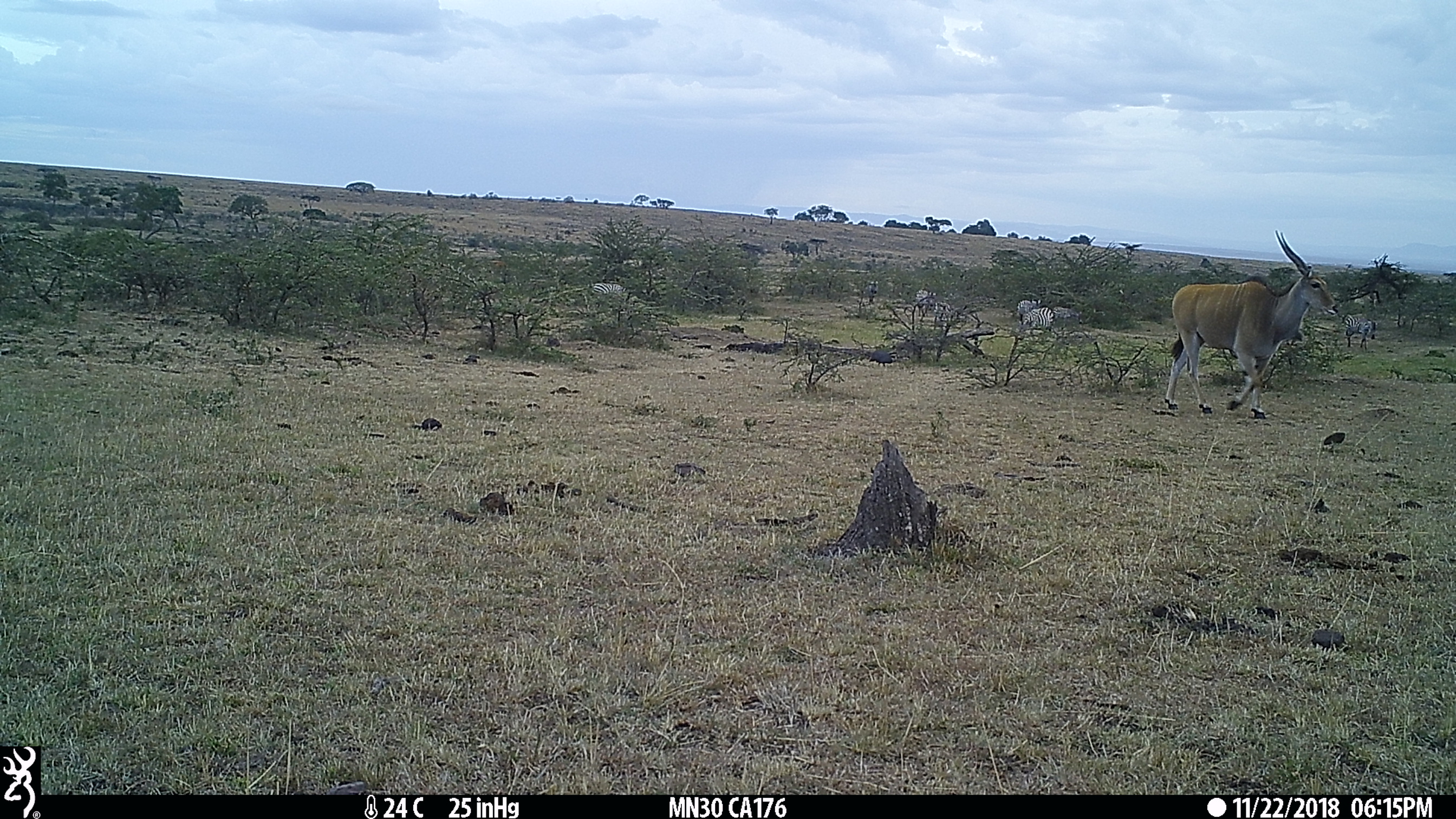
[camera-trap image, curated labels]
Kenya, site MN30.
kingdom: Animalia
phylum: Chordata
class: Mammalia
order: Artiodactyla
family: Bovidae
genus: Tragelaphus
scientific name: Tragelaphus oryx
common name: eland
Eland (Tragelaphus oryx).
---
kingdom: Animalia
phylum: Chordata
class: Mammalia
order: Perissodactyla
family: Equidae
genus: Equus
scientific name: Equus quagga burchellii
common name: burchell's zebra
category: zebra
Zebra (burchell's zebra) (Equus quagga burchellii).